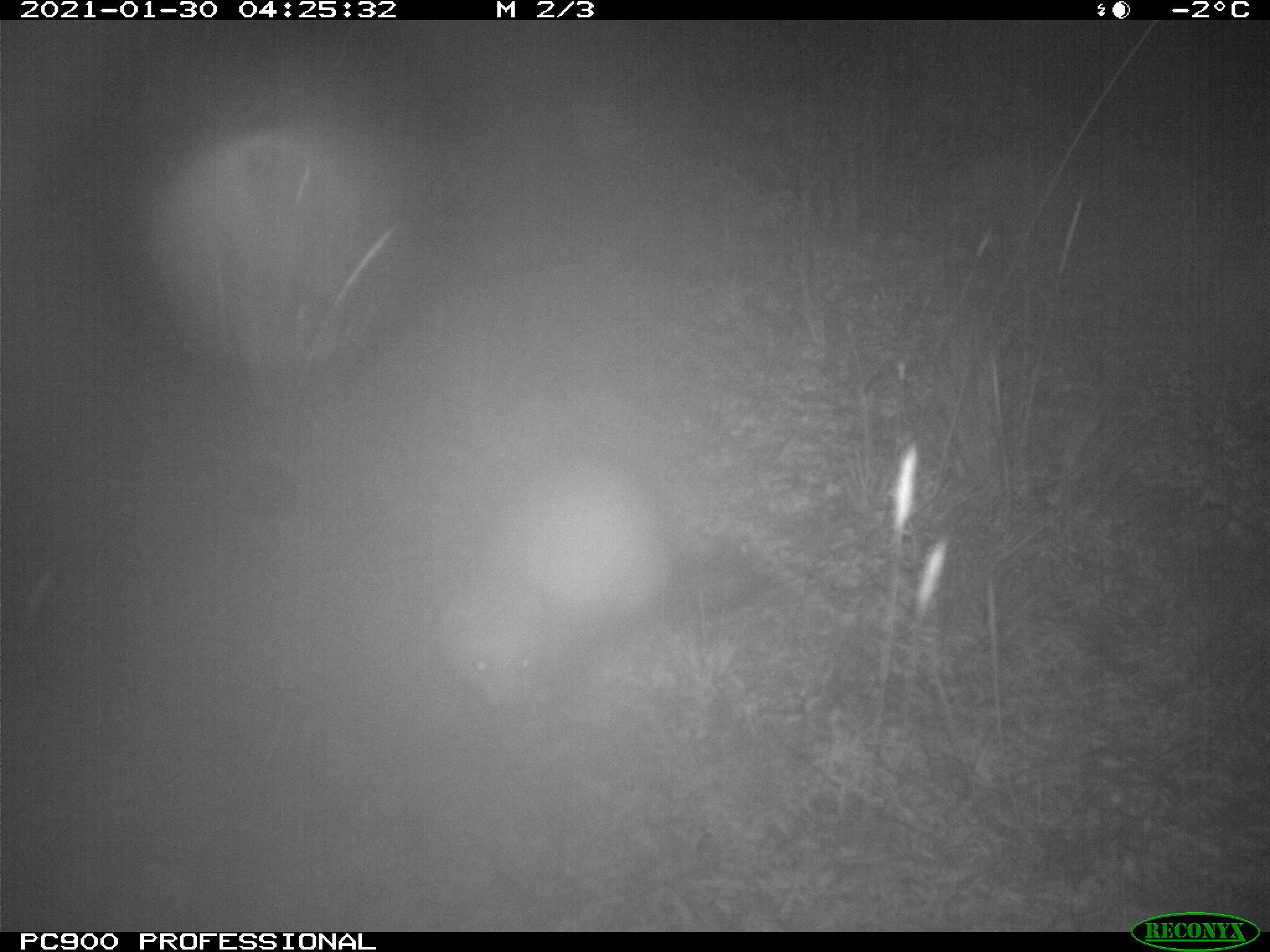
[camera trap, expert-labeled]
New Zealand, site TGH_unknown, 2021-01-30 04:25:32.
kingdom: Animalia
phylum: Chordata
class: Mammalia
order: Carnivora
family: Mustelidae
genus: Mustela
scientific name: Mustela furo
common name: ferret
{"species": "ferret (Mustela furo)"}